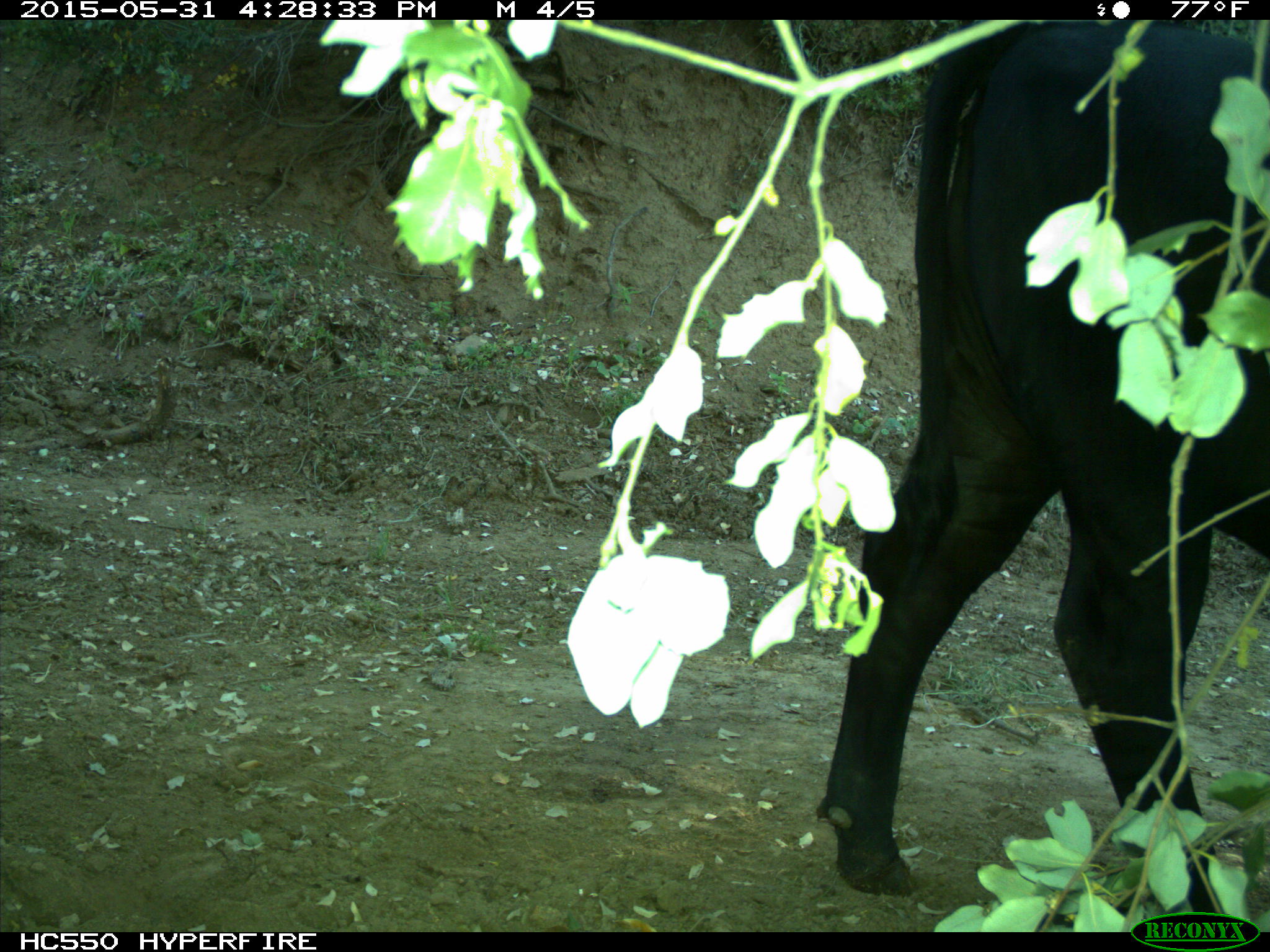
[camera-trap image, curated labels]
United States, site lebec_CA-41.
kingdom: Animalia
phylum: Chordata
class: Mammalia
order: Artiodactyla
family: Bovidae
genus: Bos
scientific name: Bos taurus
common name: domestic cow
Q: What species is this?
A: Bos taurus (domestic cow).